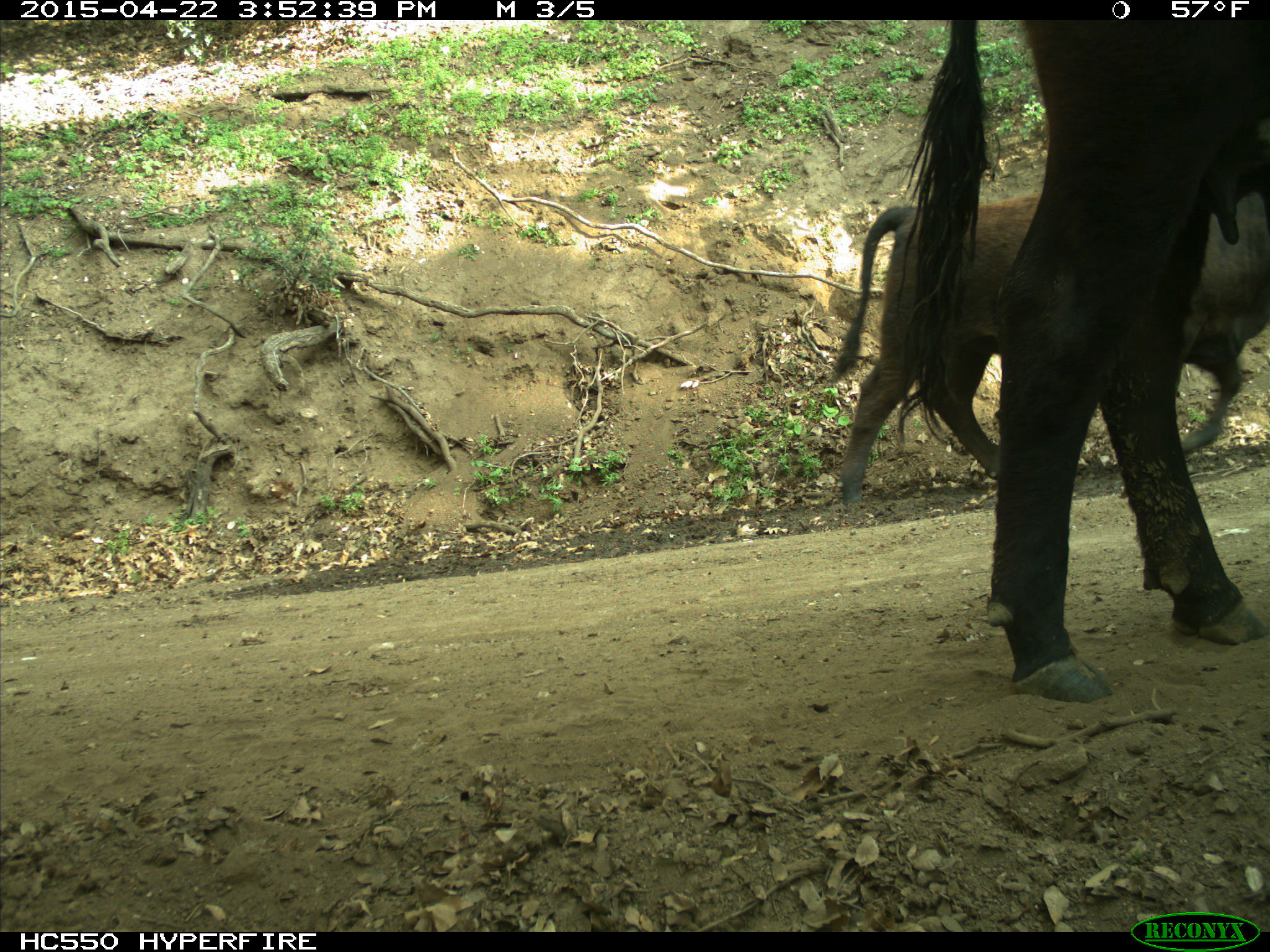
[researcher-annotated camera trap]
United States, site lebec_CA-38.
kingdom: Animalia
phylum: Chordata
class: Mammalia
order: Artiodactyla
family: Bovidae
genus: Bos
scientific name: Bos taurus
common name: domestic cow